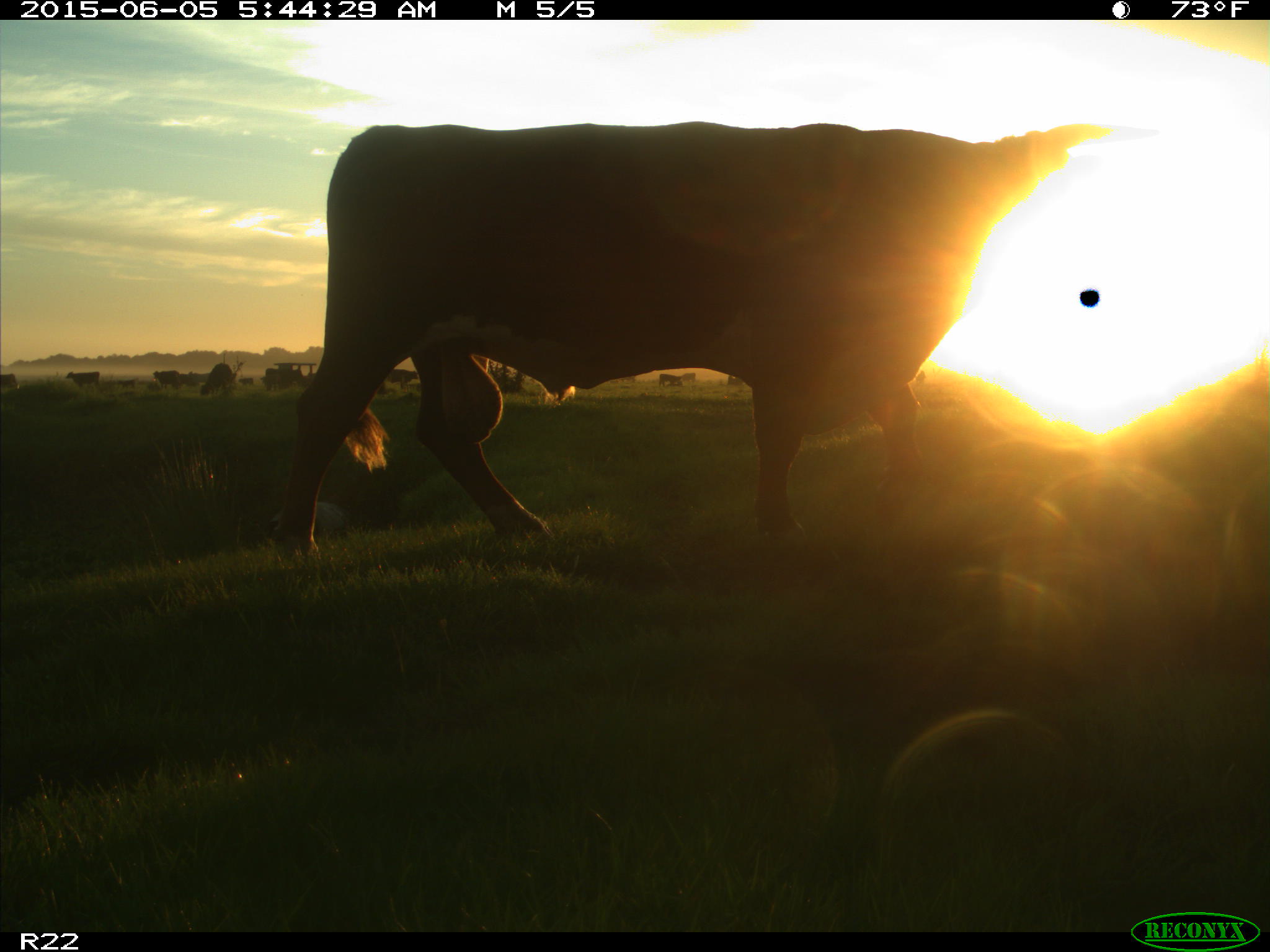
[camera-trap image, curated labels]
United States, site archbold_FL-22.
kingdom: Animalia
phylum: Chordata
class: Mammalia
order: Artiodactyla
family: Bovidae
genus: Bos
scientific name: Bos taurus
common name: domestic cow